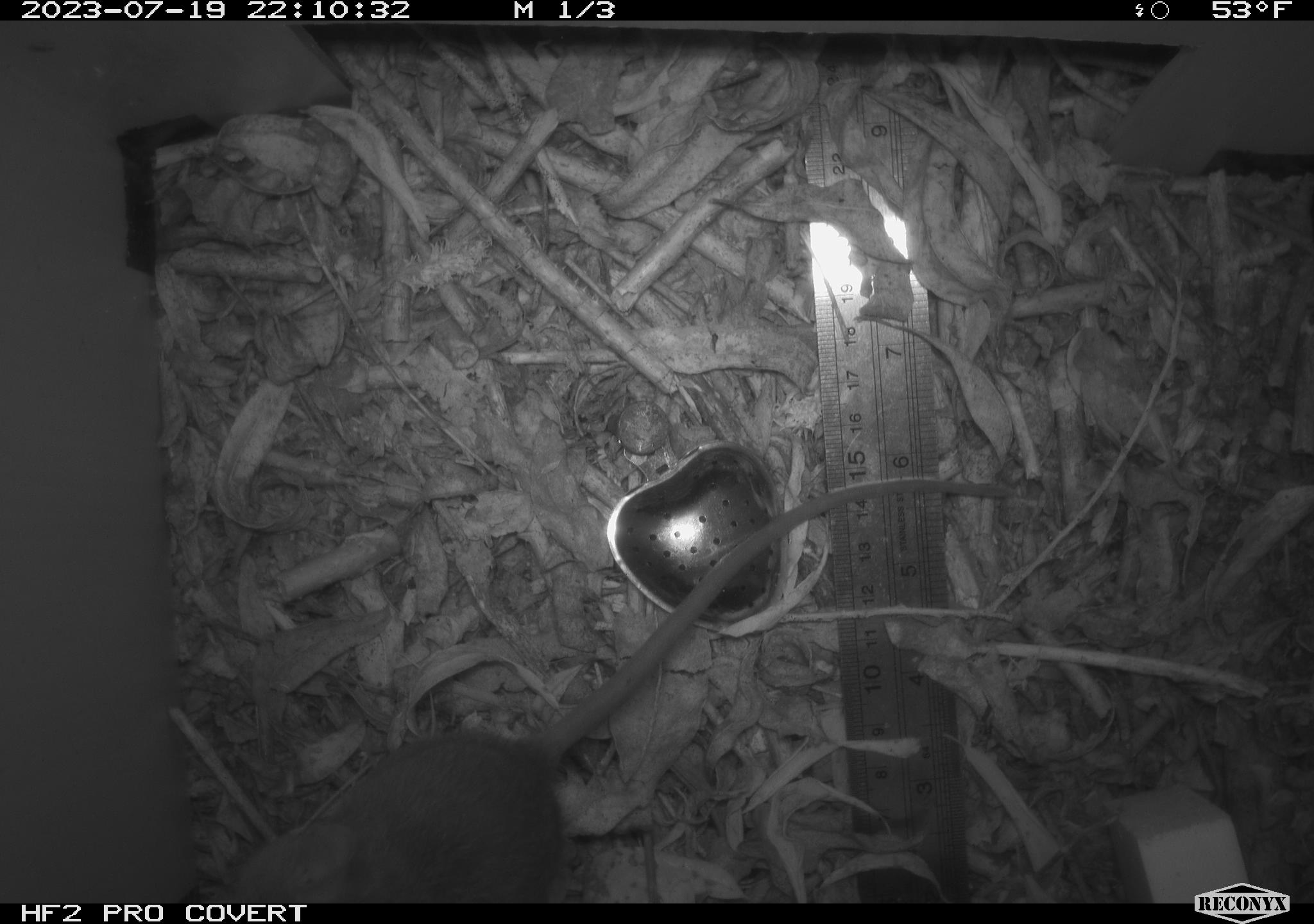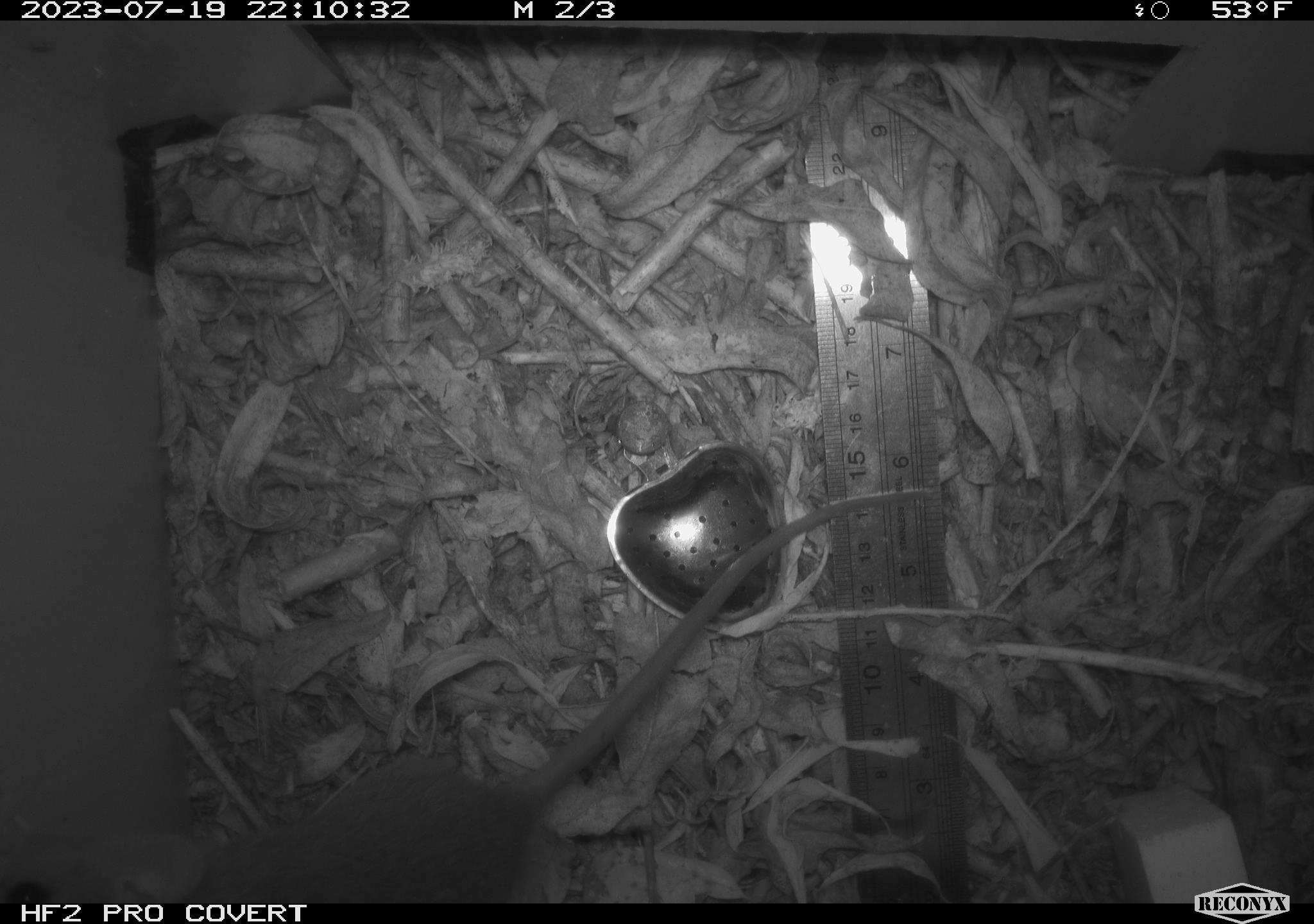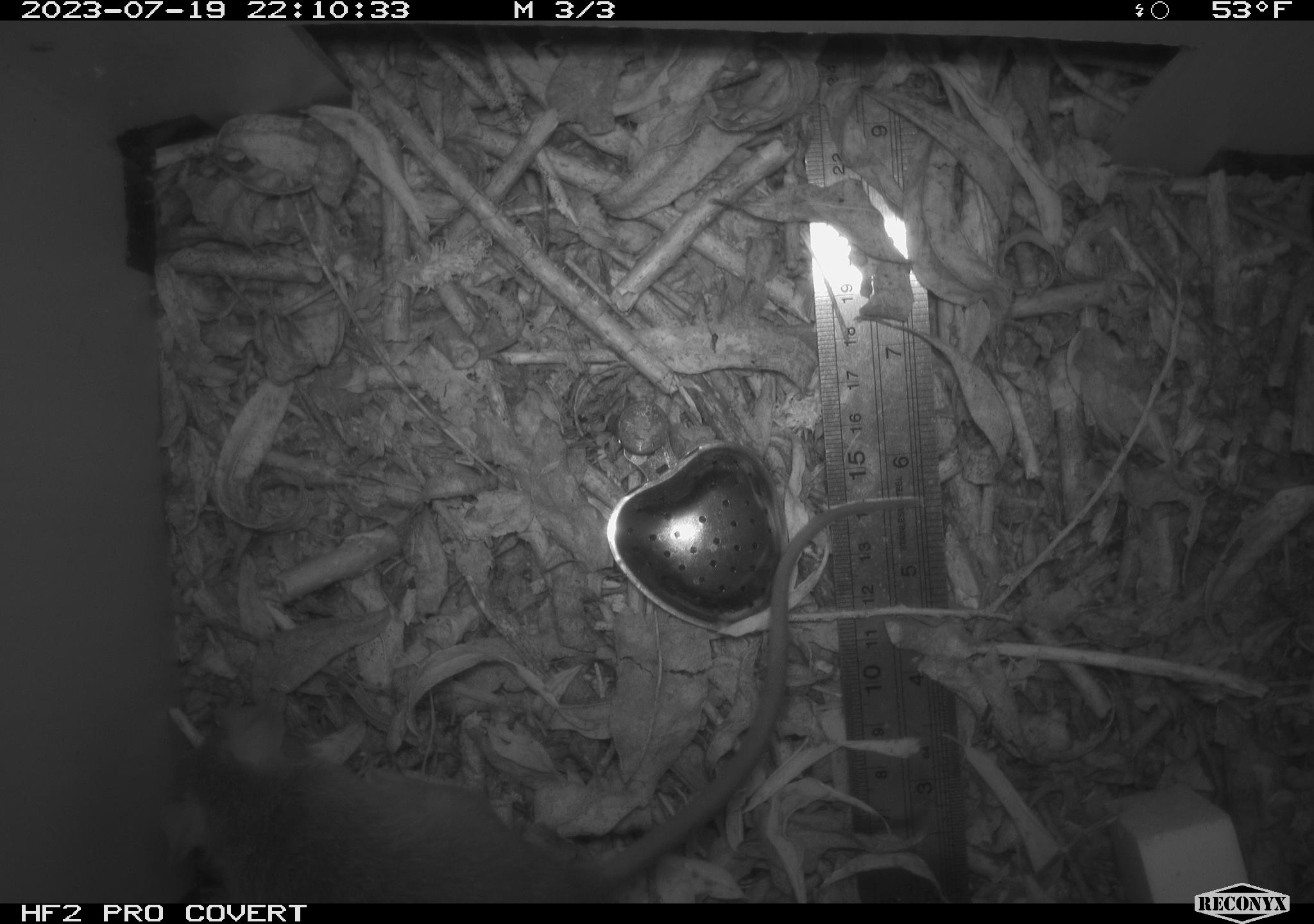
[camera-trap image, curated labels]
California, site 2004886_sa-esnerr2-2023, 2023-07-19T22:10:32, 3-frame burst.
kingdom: Animalia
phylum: Chordata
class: Mammalia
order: Rodentia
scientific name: Rodentia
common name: mouse species